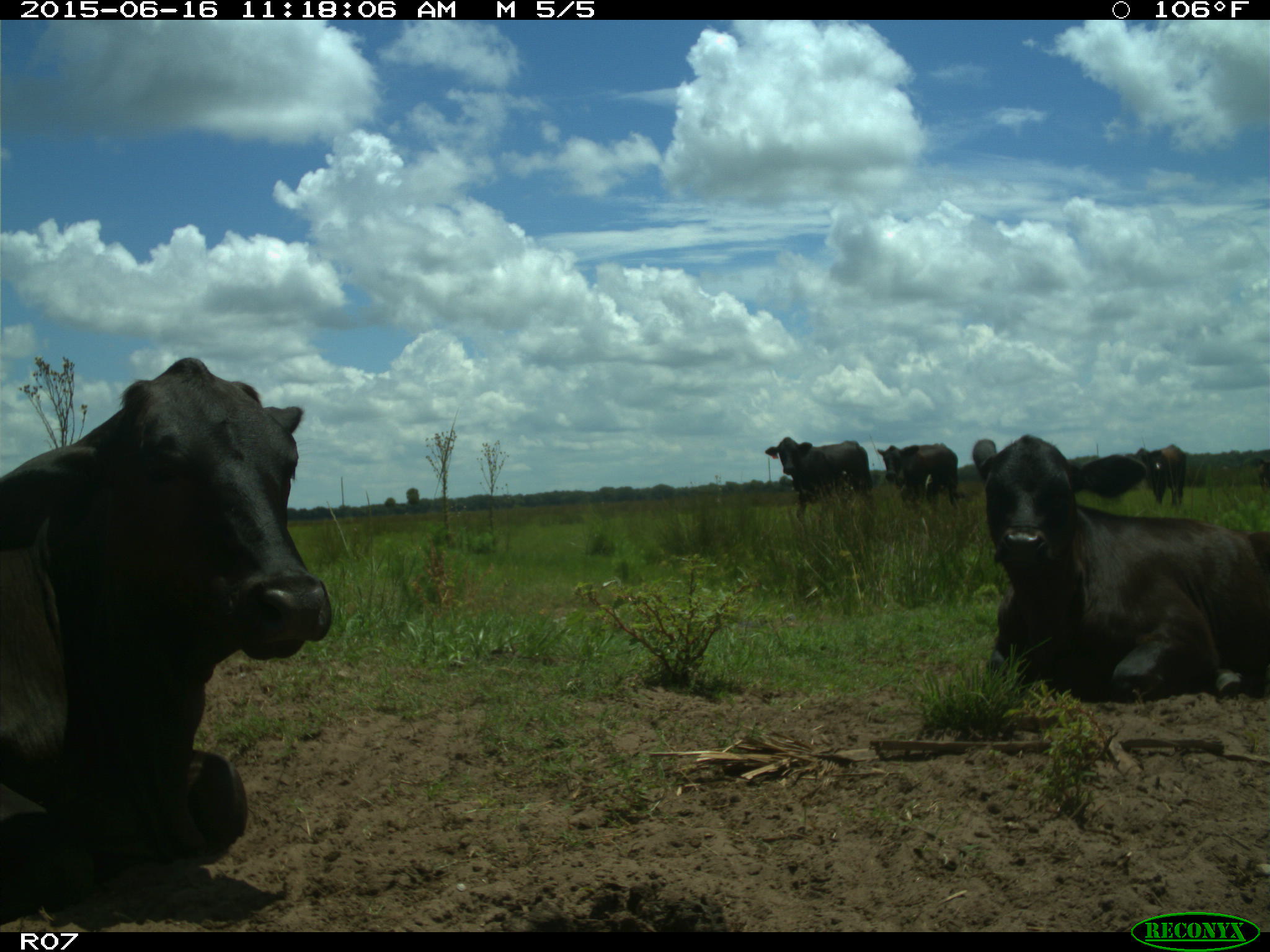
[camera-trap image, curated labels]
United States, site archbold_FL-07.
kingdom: Animalia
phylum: Chordata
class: Mammalia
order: Artiodactyla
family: Bovidae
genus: Bos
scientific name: Bos taurus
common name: domestic cow